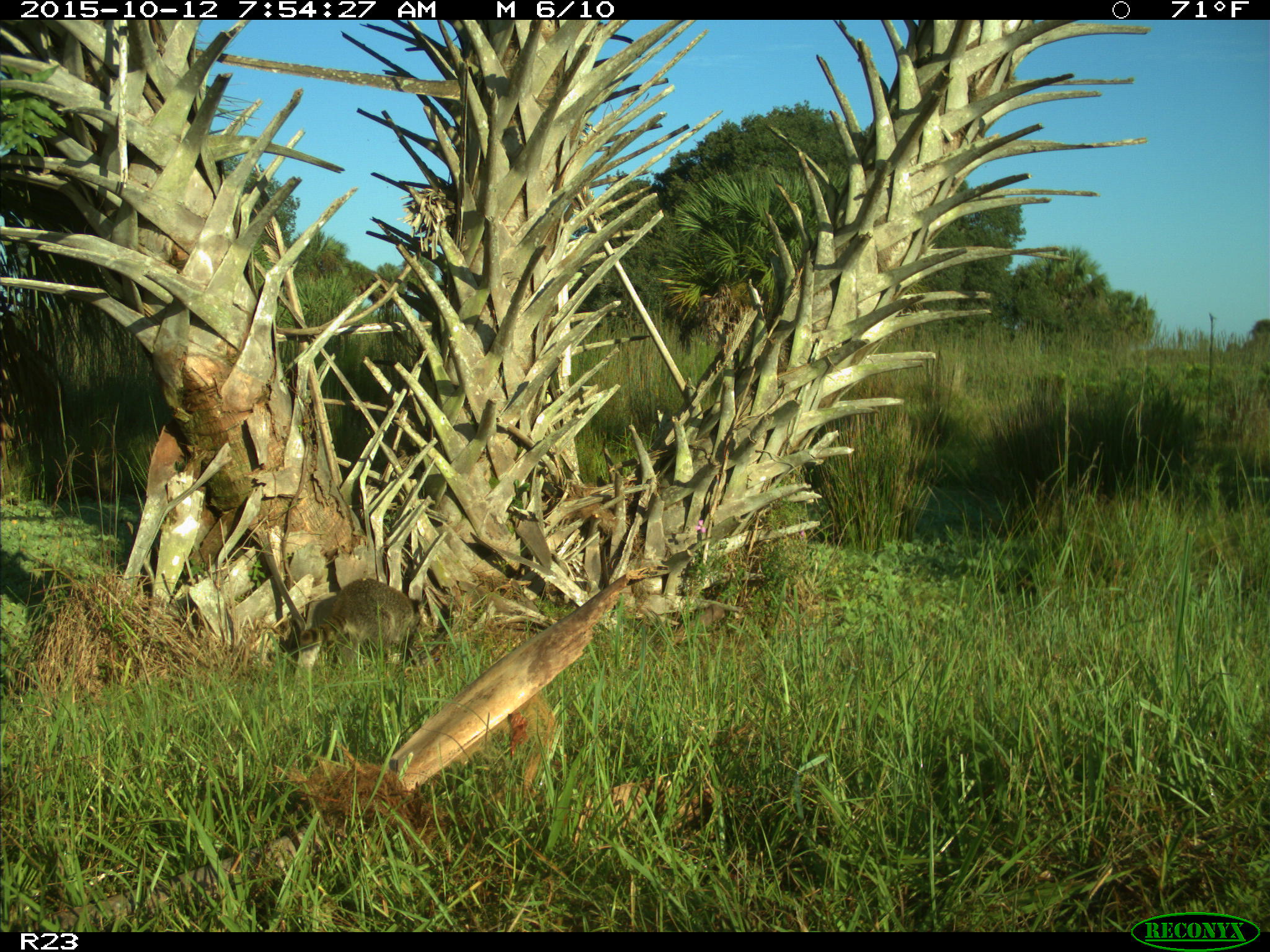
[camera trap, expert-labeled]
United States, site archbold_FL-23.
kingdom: Animalia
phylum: Chordata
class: Mammalia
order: Carnivora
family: Procyonidae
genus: Procyon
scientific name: Procyon lotor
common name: common raccoon